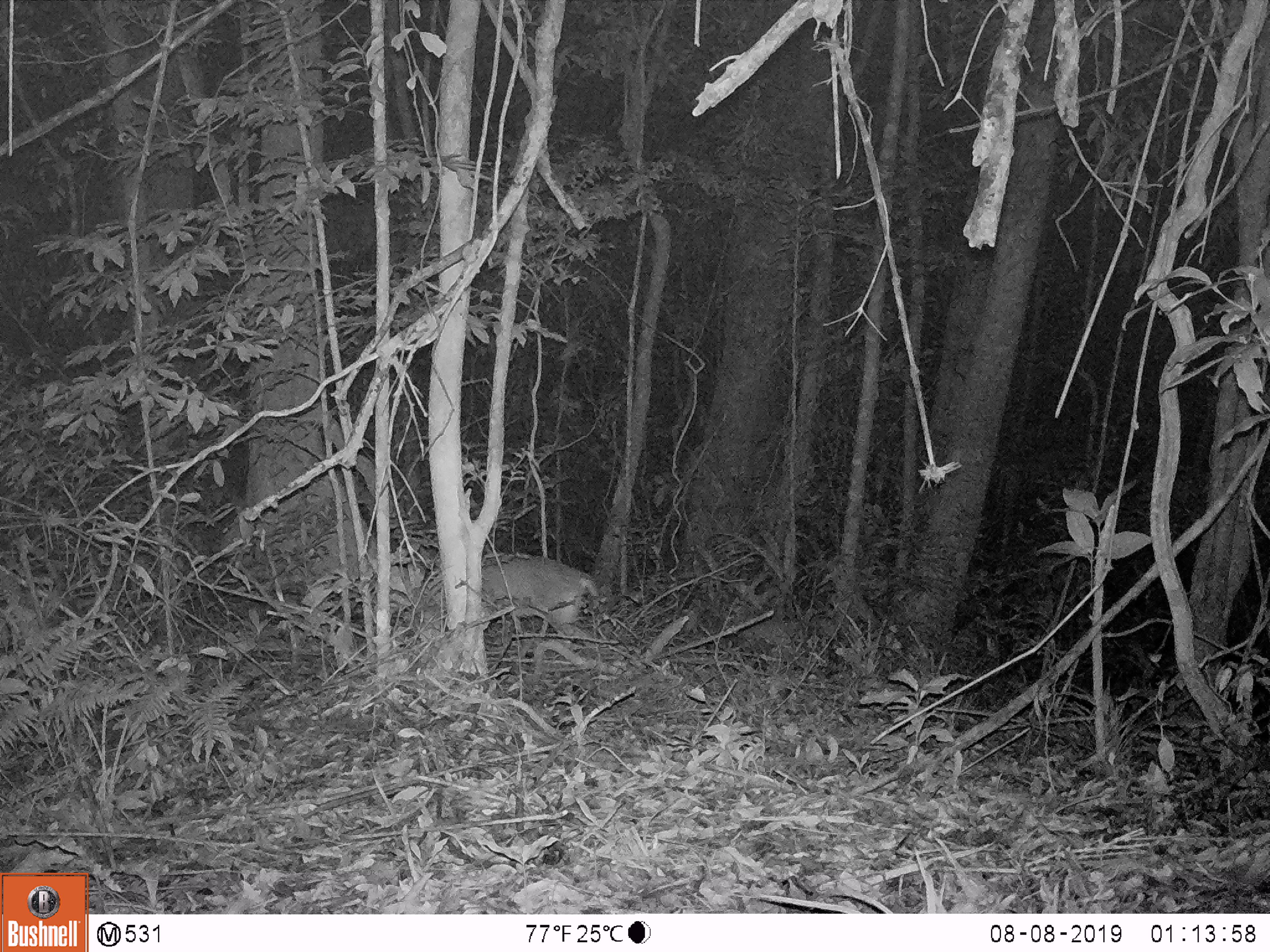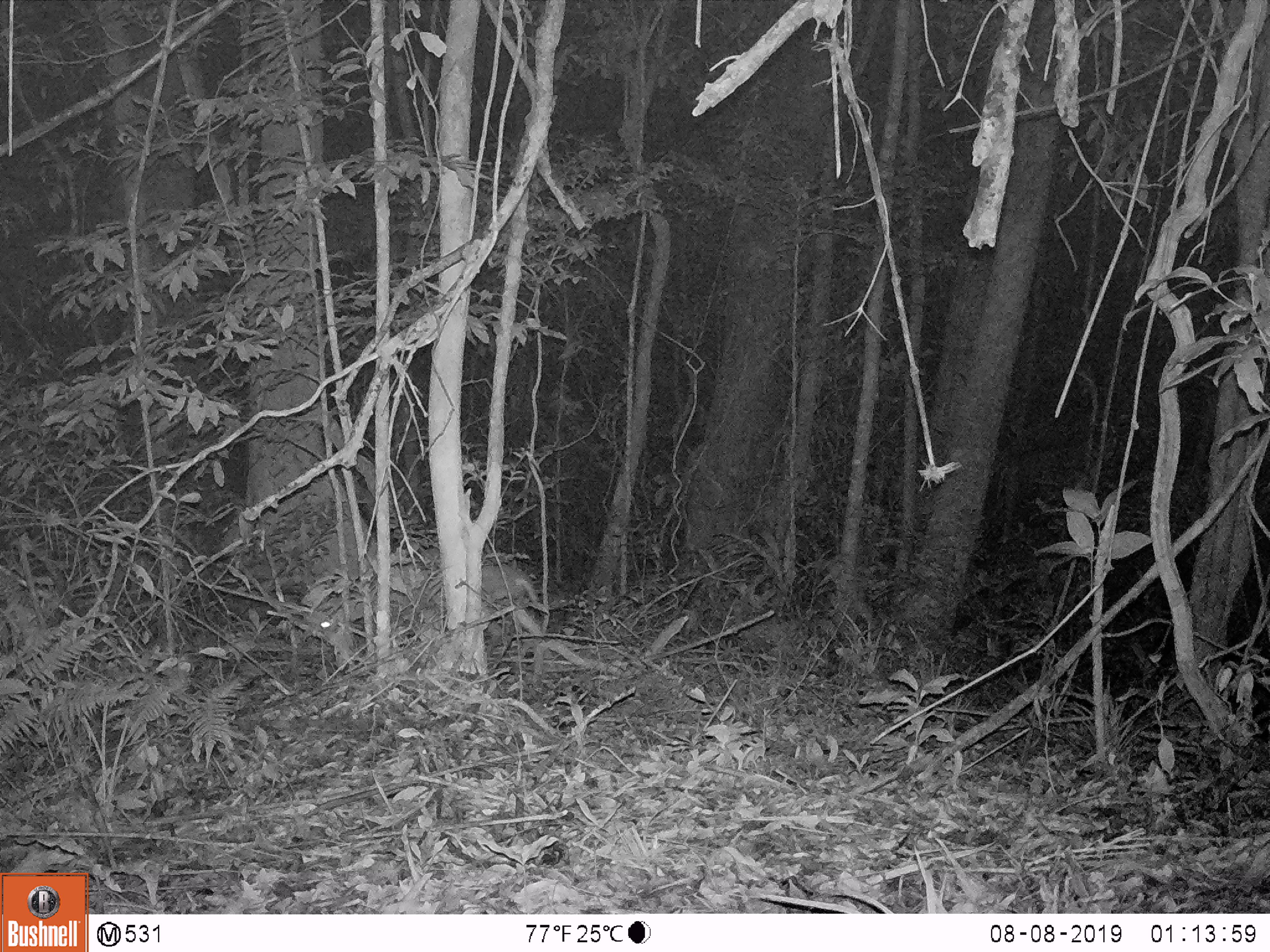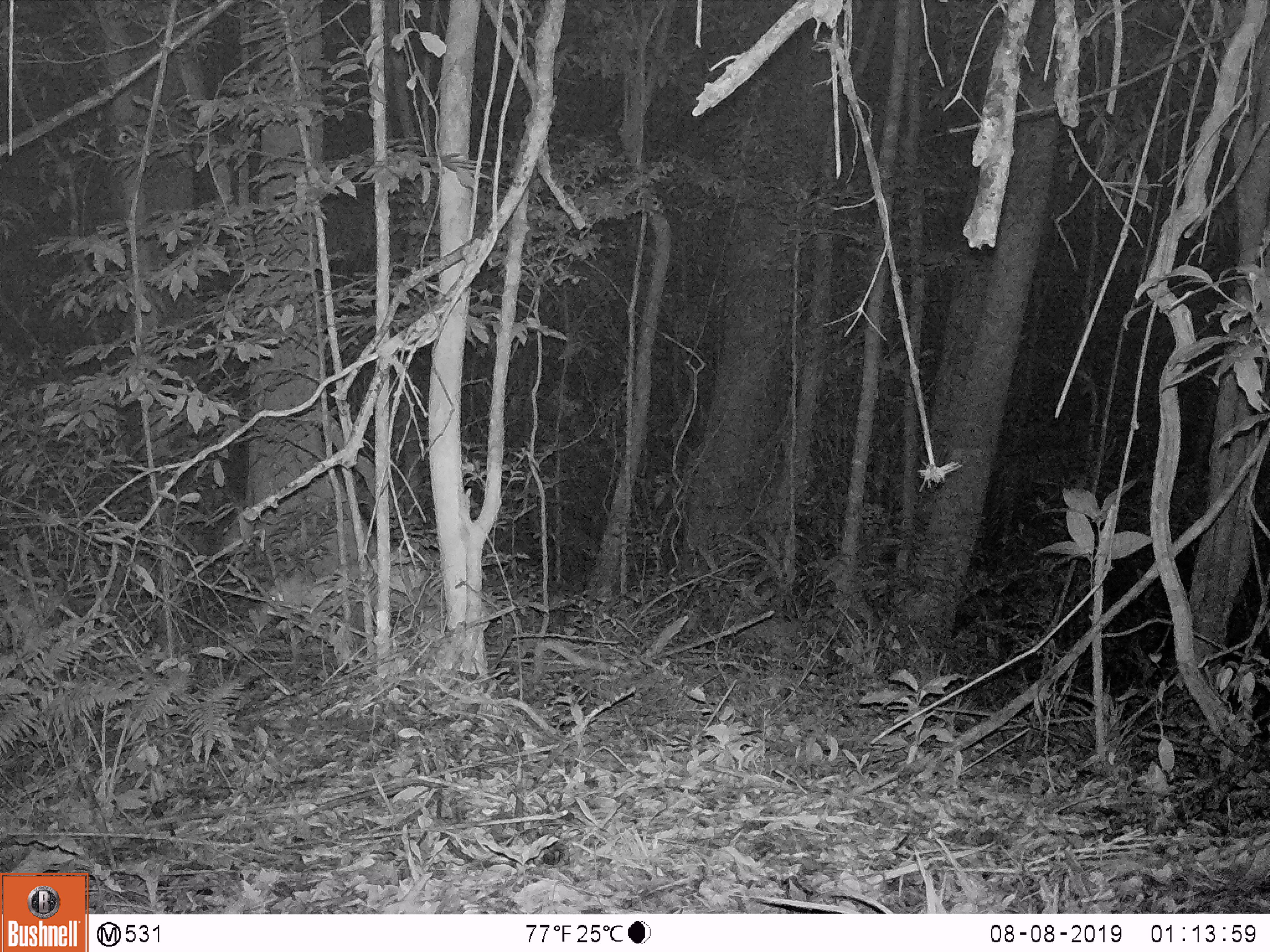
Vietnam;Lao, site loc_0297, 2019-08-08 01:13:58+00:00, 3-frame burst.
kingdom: Animalia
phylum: Chordata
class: Mammalia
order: Artiodactyla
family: Cervidae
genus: Muntiacus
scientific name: Muntiacus rooseveltorum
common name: roosevelt's muntjac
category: roosevelts muntjac group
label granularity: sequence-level